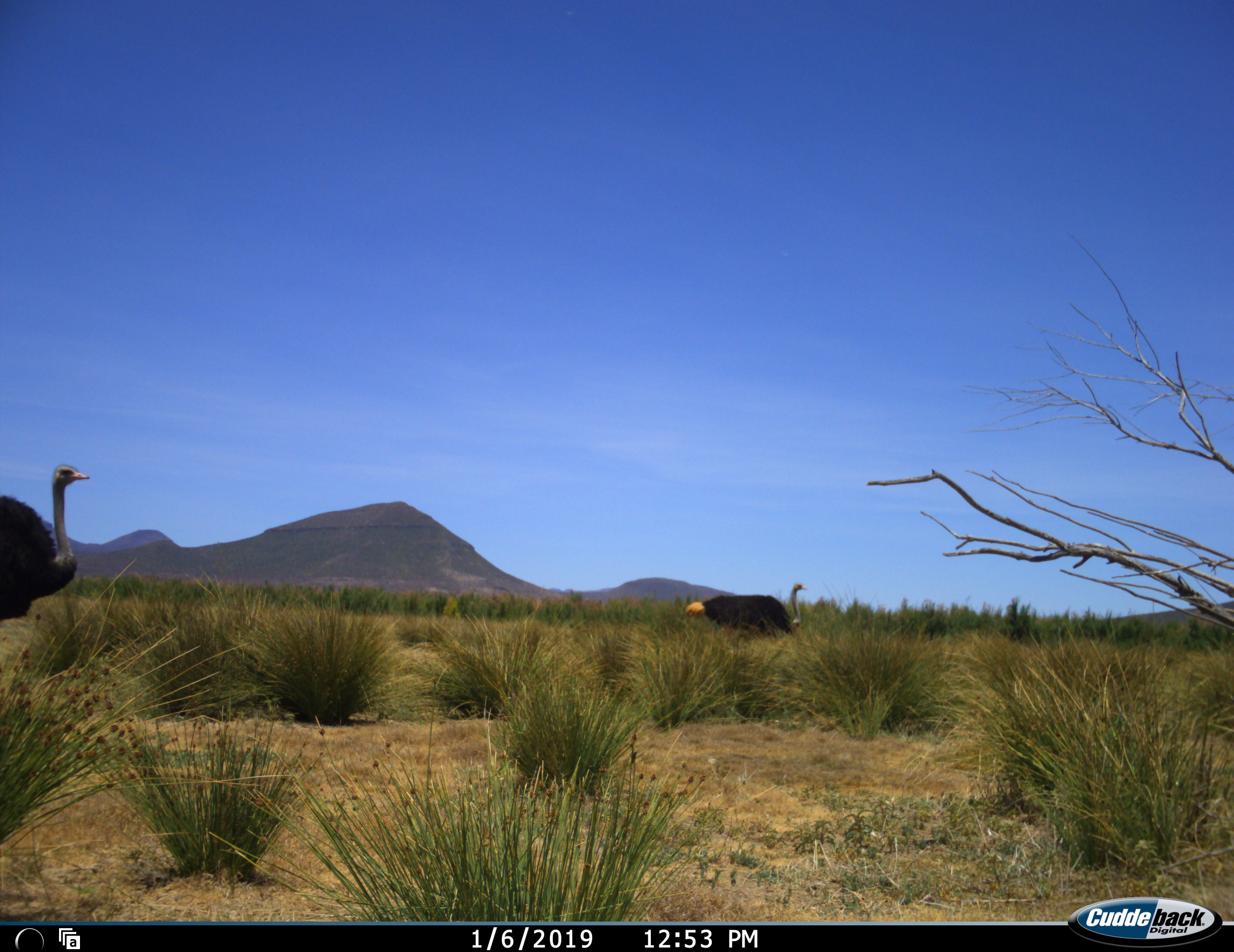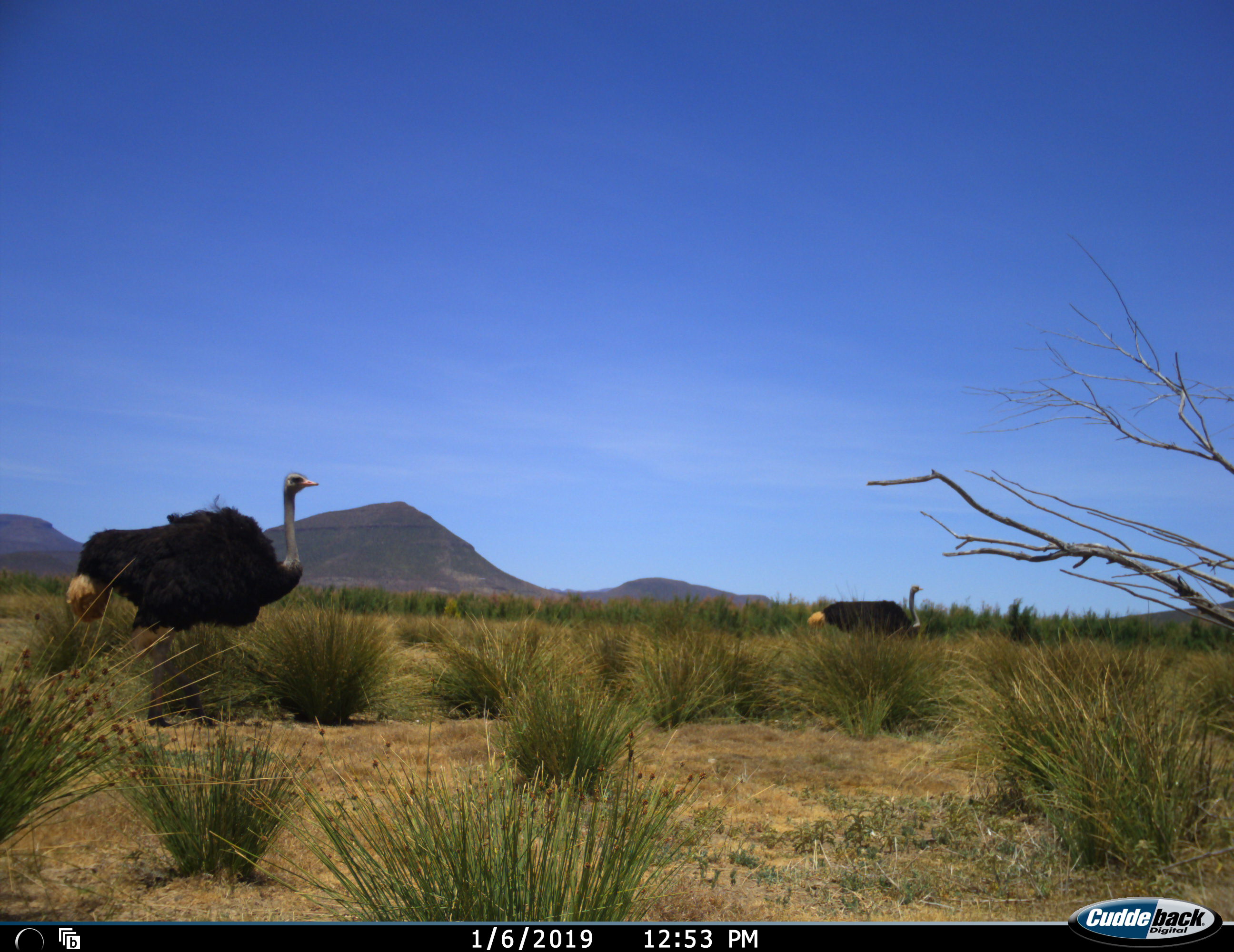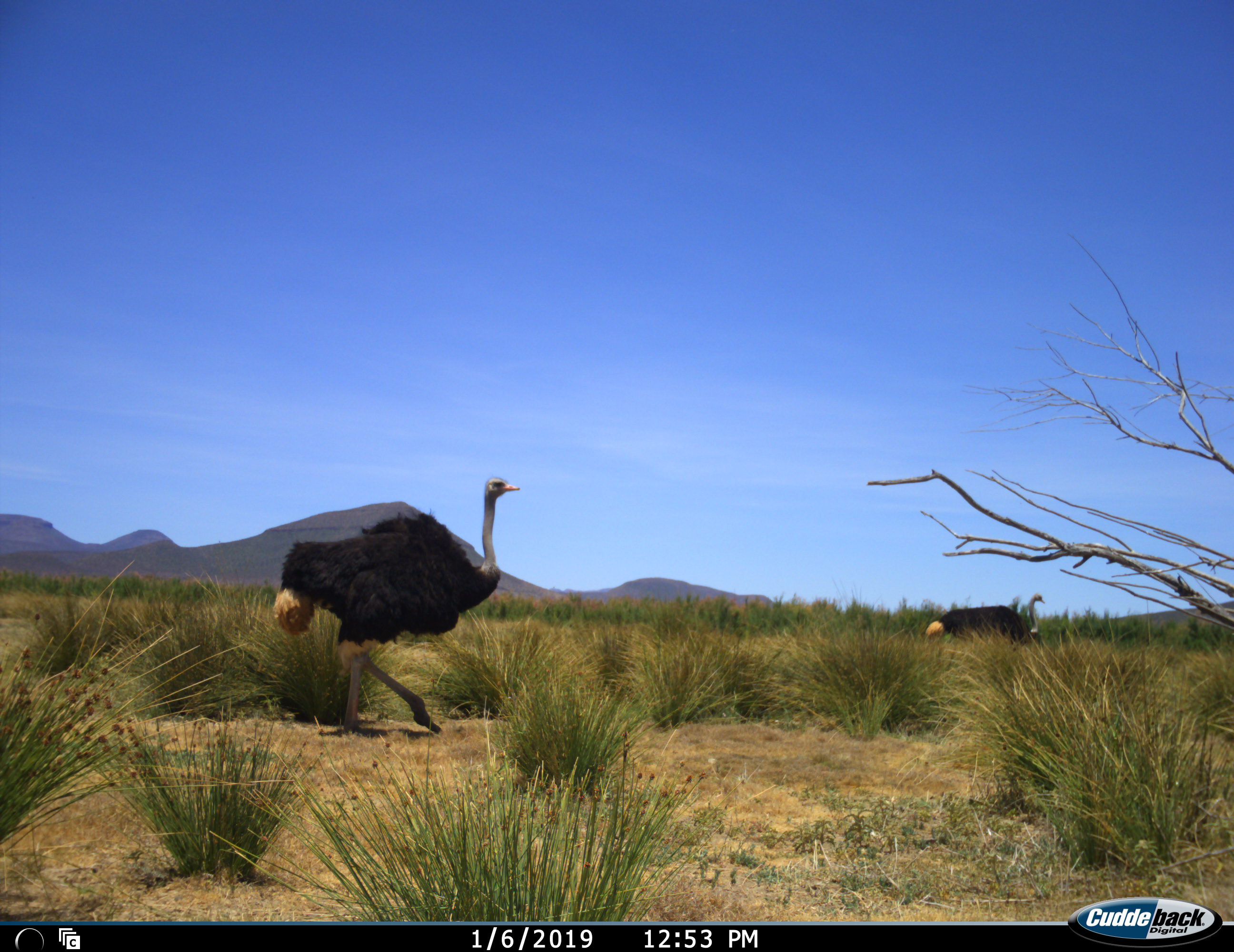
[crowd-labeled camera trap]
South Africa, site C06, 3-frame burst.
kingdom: Animalia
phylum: Chordata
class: Aves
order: Struthioniformes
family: Struthionidae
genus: Struthio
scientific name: Struthio camelus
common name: ostrich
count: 2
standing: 0%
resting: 0%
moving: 100%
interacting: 10%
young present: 0%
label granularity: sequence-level